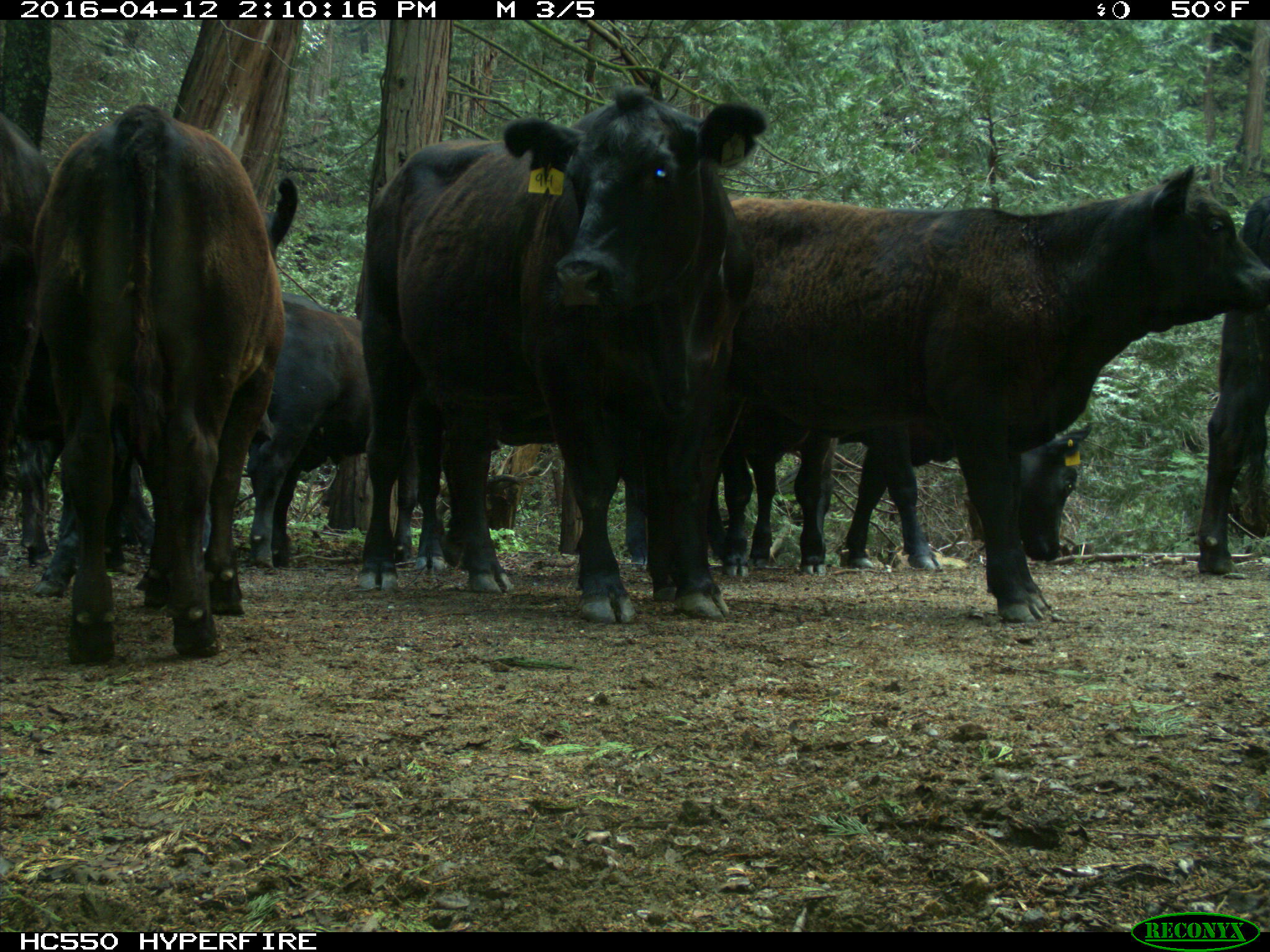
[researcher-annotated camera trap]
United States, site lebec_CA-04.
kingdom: Animalia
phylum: Chordata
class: Mammalia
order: Artiodactyla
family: Bovidae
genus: Bos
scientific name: Bos taurus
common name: domestic cow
Bos taurus (domestic cow).